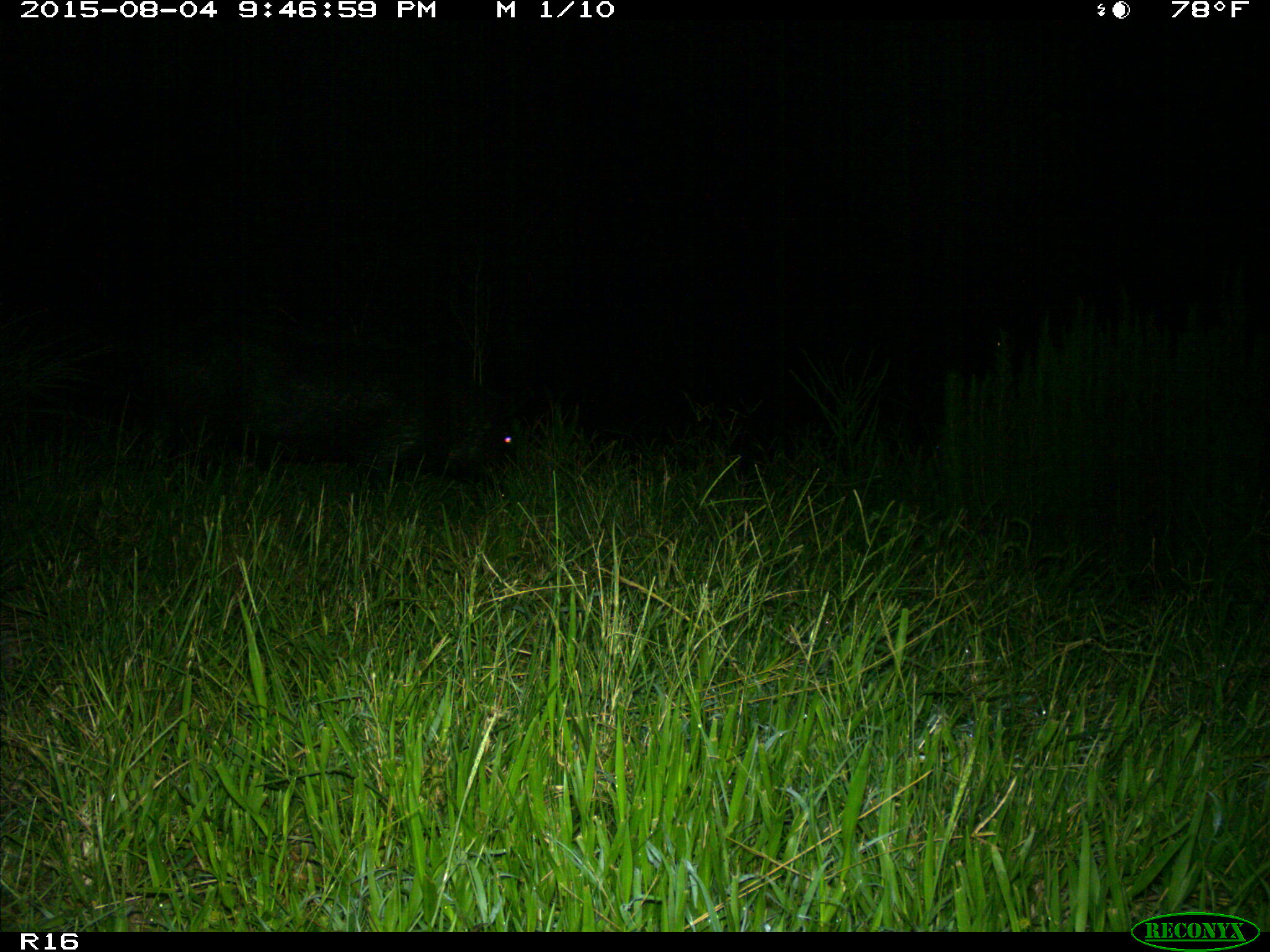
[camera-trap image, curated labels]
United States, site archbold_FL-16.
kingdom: Animalia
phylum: Chordata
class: Mammalia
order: Artiodactyla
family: Suidae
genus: Sus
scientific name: Sus scrofa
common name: wild boar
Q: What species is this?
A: Sus scrofa (wild boar).